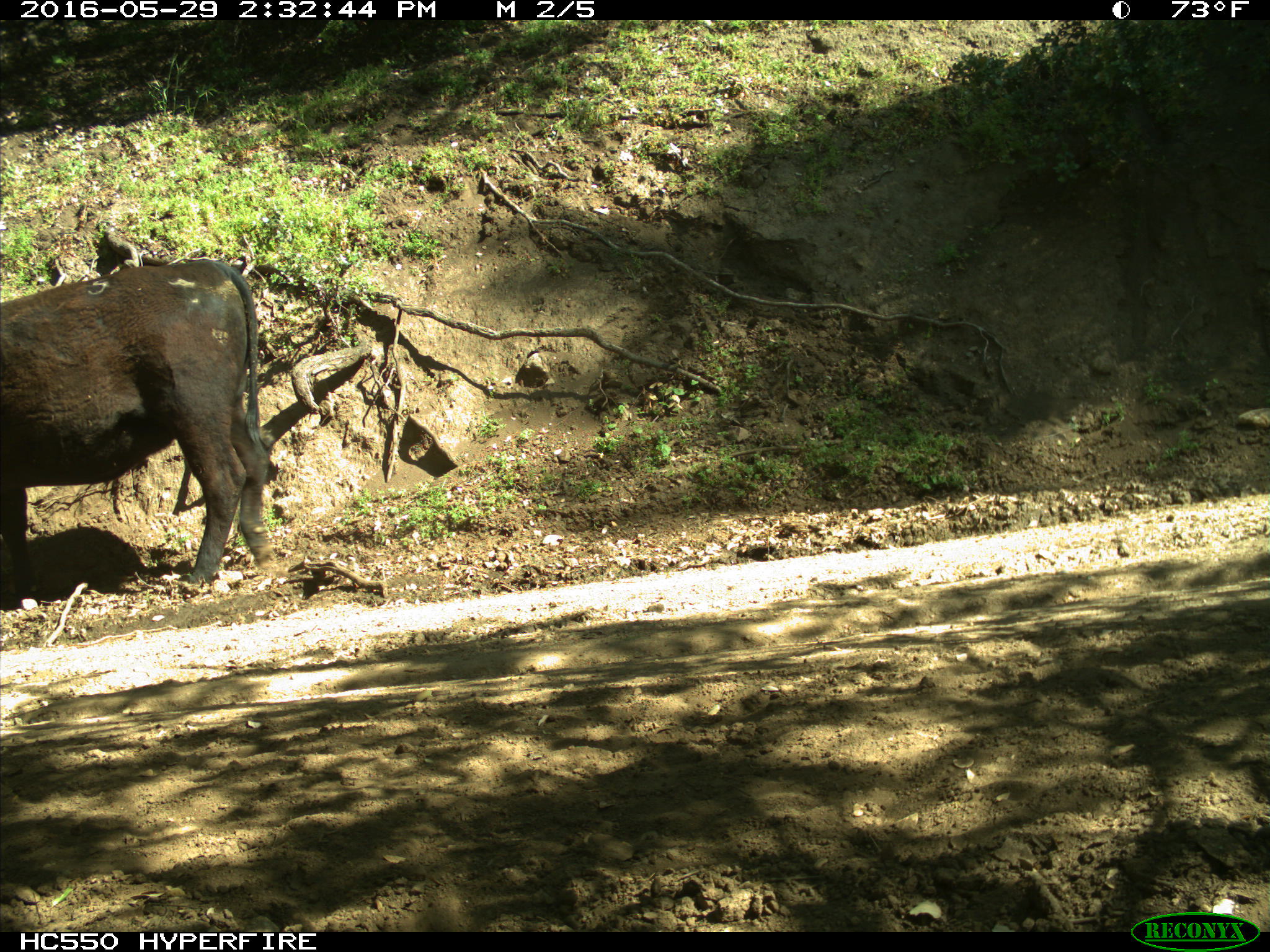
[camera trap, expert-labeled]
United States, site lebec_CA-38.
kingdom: Animalia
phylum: Chordata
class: Mammalia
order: Artiodactyla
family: Bovidae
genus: Bos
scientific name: Bos taurus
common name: domestic cow